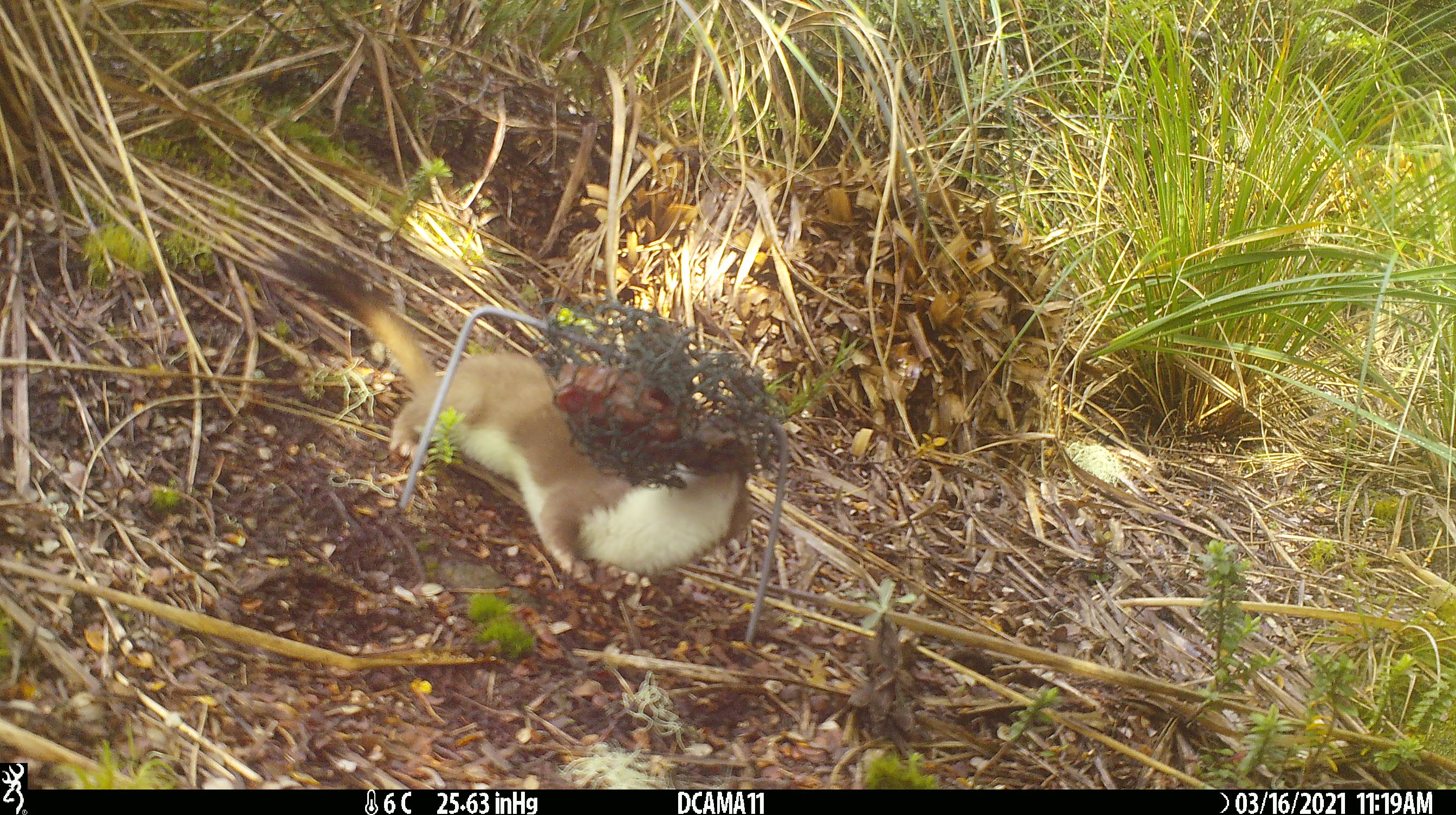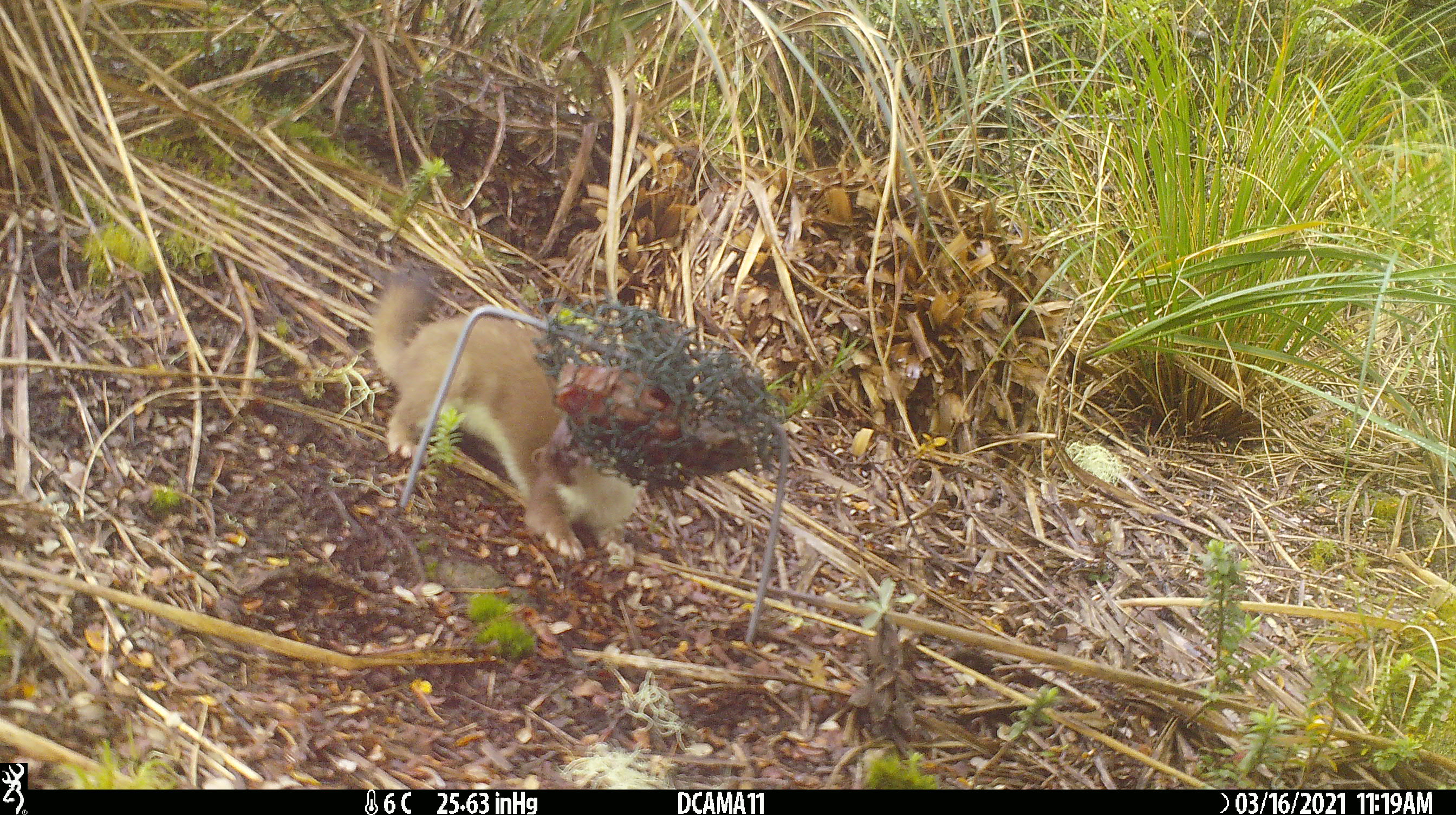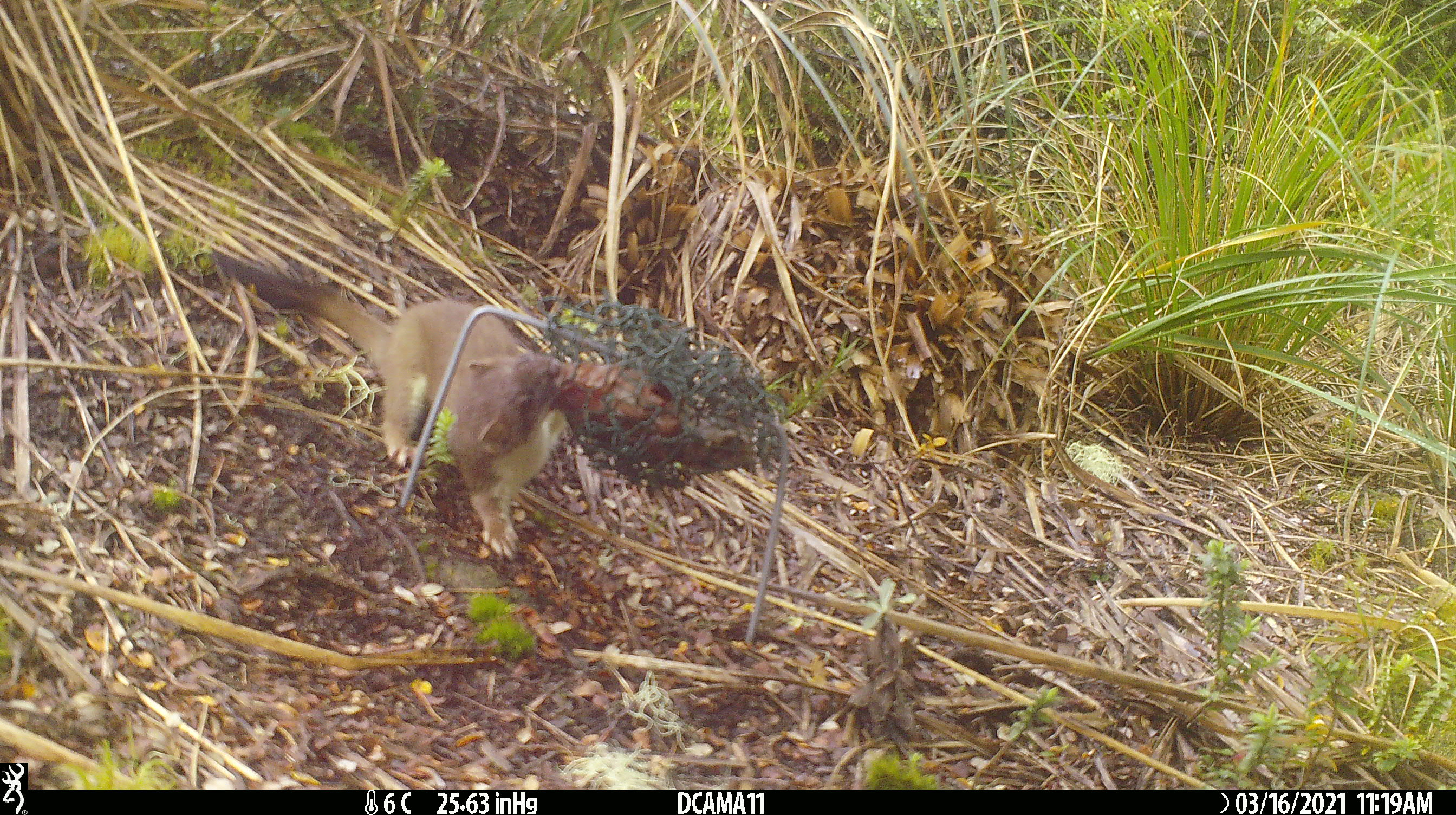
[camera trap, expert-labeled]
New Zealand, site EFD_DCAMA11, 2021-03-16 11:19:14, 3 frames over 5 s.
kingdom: Animalia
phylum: Chordata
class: Mammalia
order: Carnivora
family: Mustelidae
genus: Mustela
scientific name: Mustela erminea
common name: stoat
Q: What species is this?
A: Stoat (Mustela erminea).